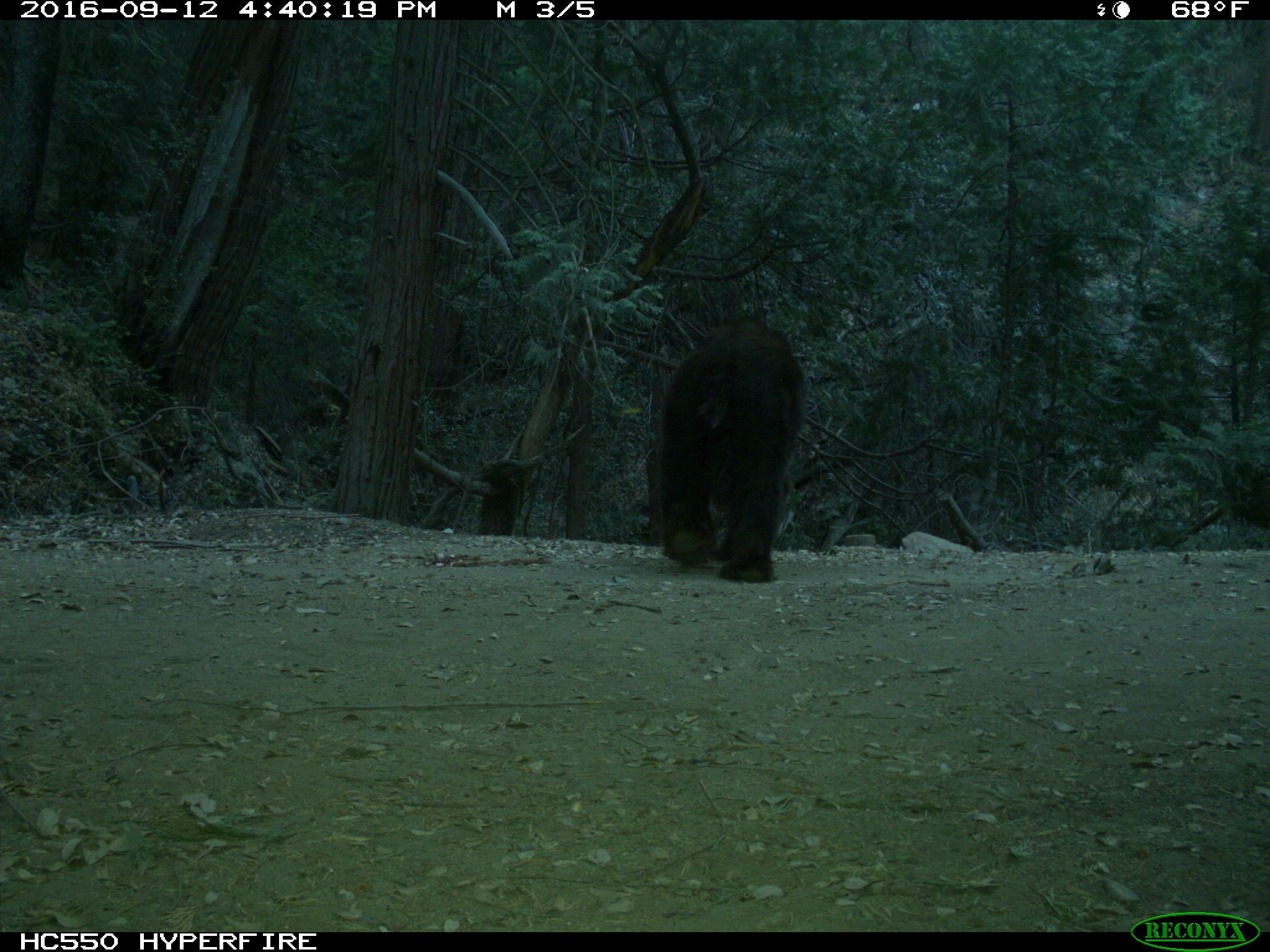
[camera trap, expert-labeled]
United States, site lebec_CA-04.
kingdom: Animalia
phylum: Chordata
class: Mammalia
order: Carnivora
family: Ursidae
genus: Ursus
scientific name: Ursus americanus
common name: american black bear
Ursus americanus (american black bear).